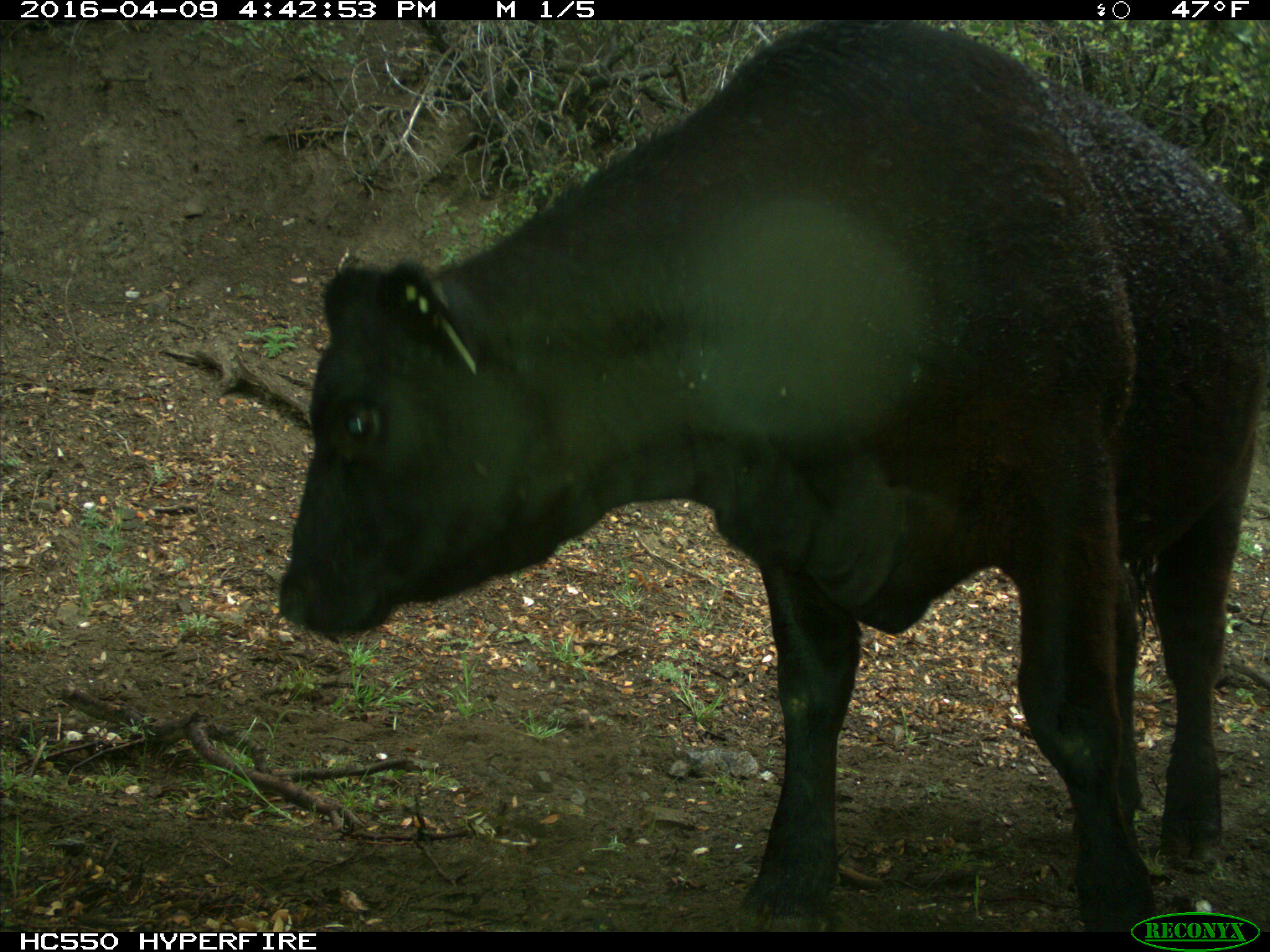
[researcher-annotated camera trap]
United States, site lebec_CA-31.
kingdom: Animalia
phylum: Chordata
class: Mammalia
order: Artiodactyla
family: Bovidae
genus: Bos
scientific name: Bos taurus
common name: domestic cow